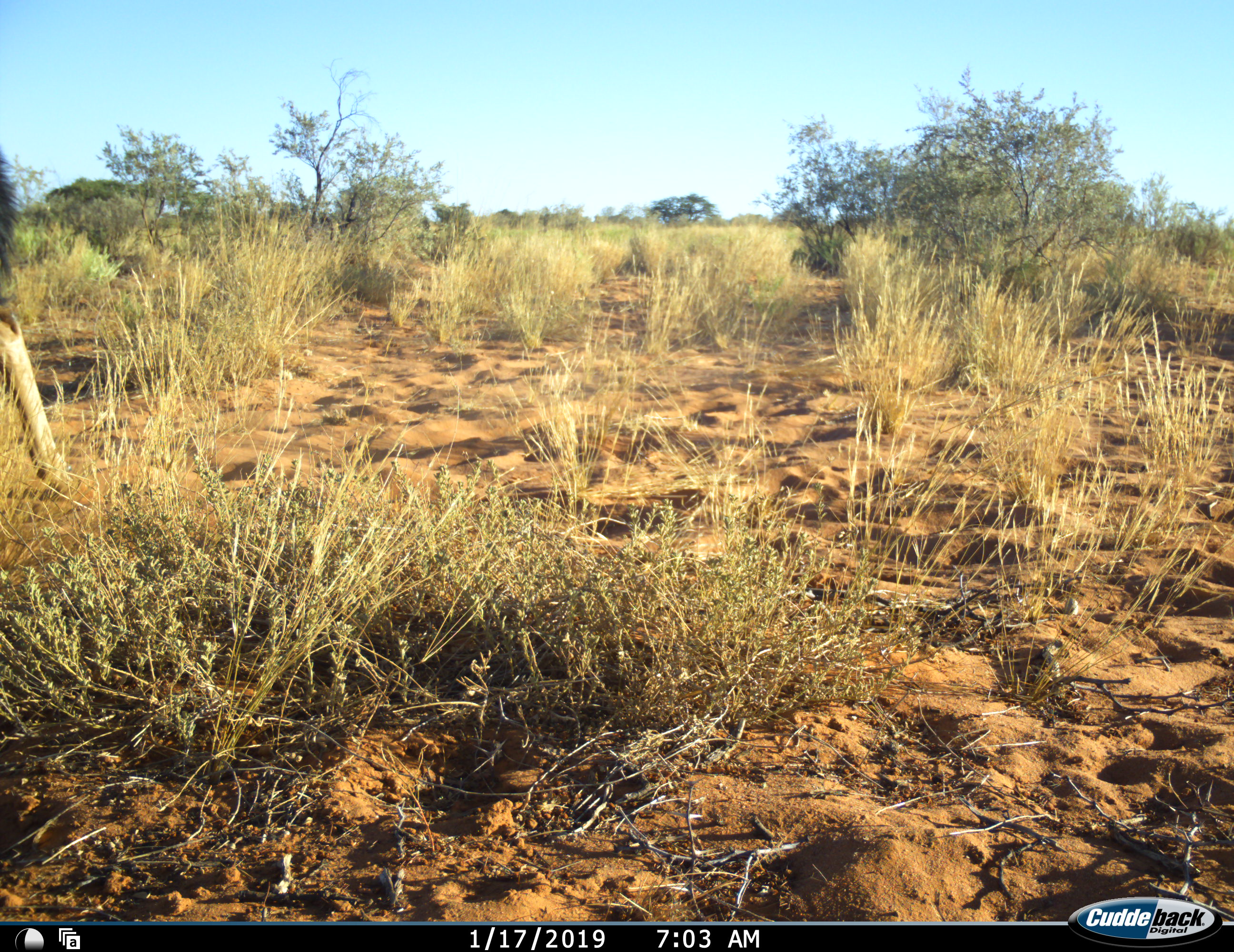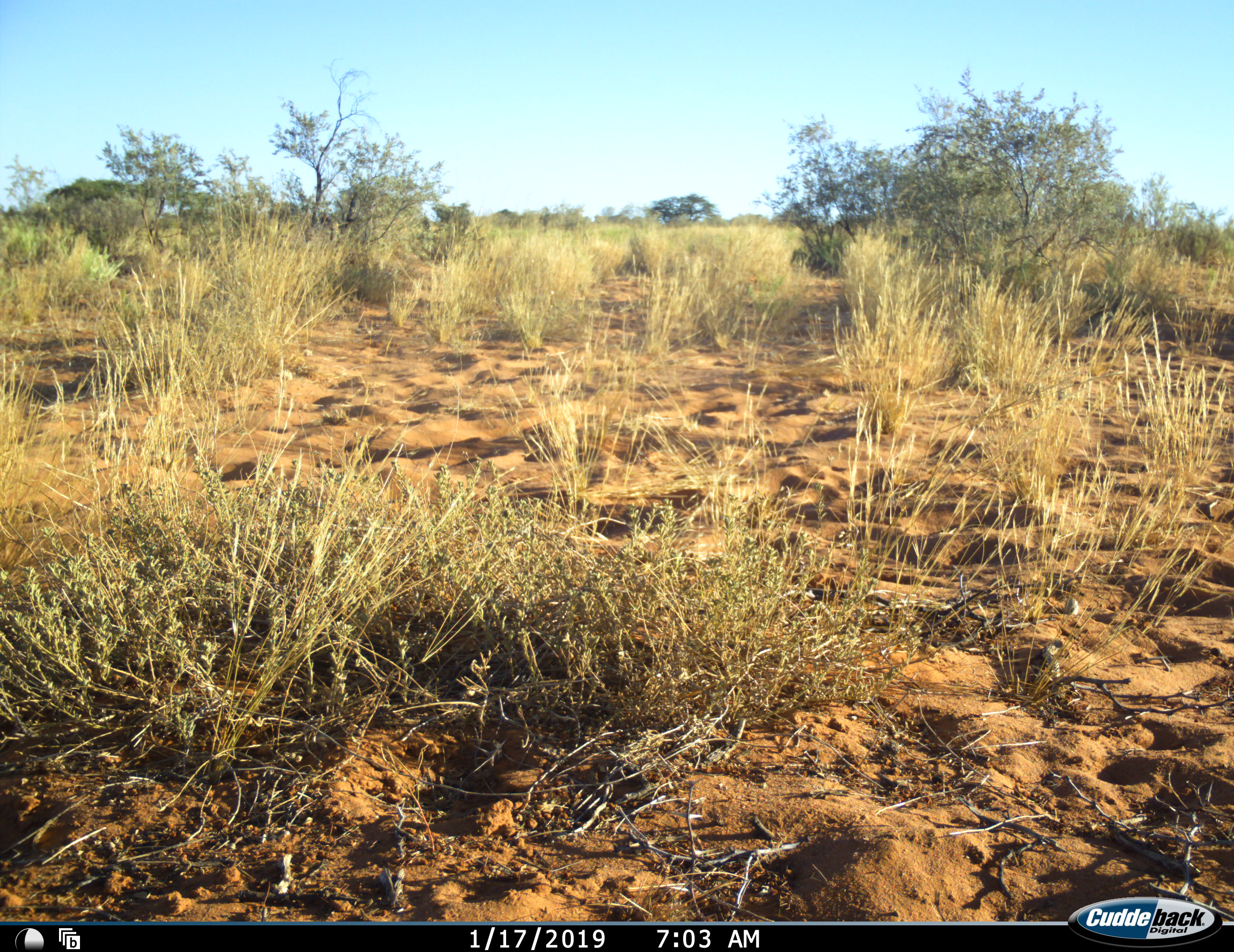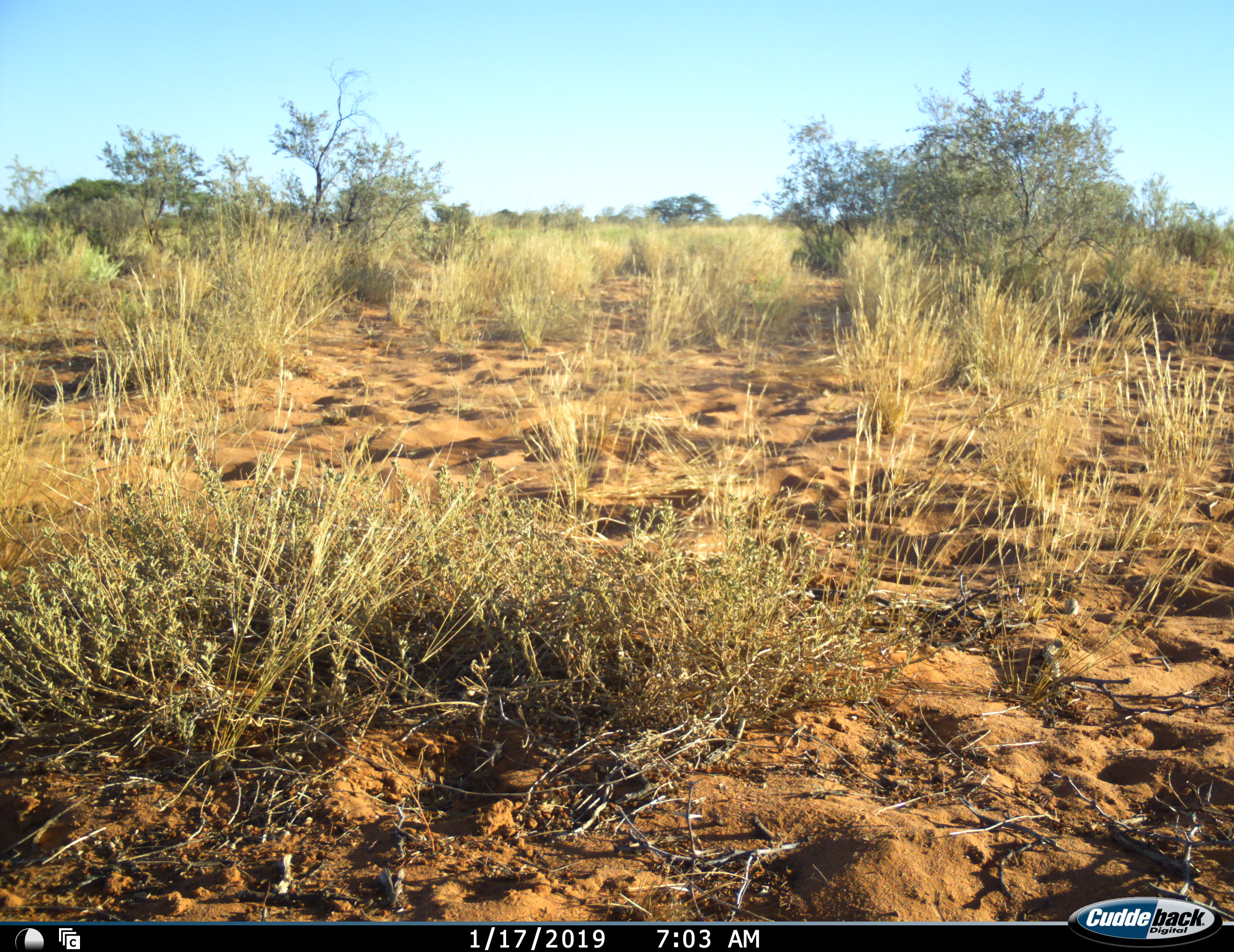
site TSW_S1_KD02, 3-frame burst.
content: unidentified animal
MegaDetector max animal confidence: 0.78